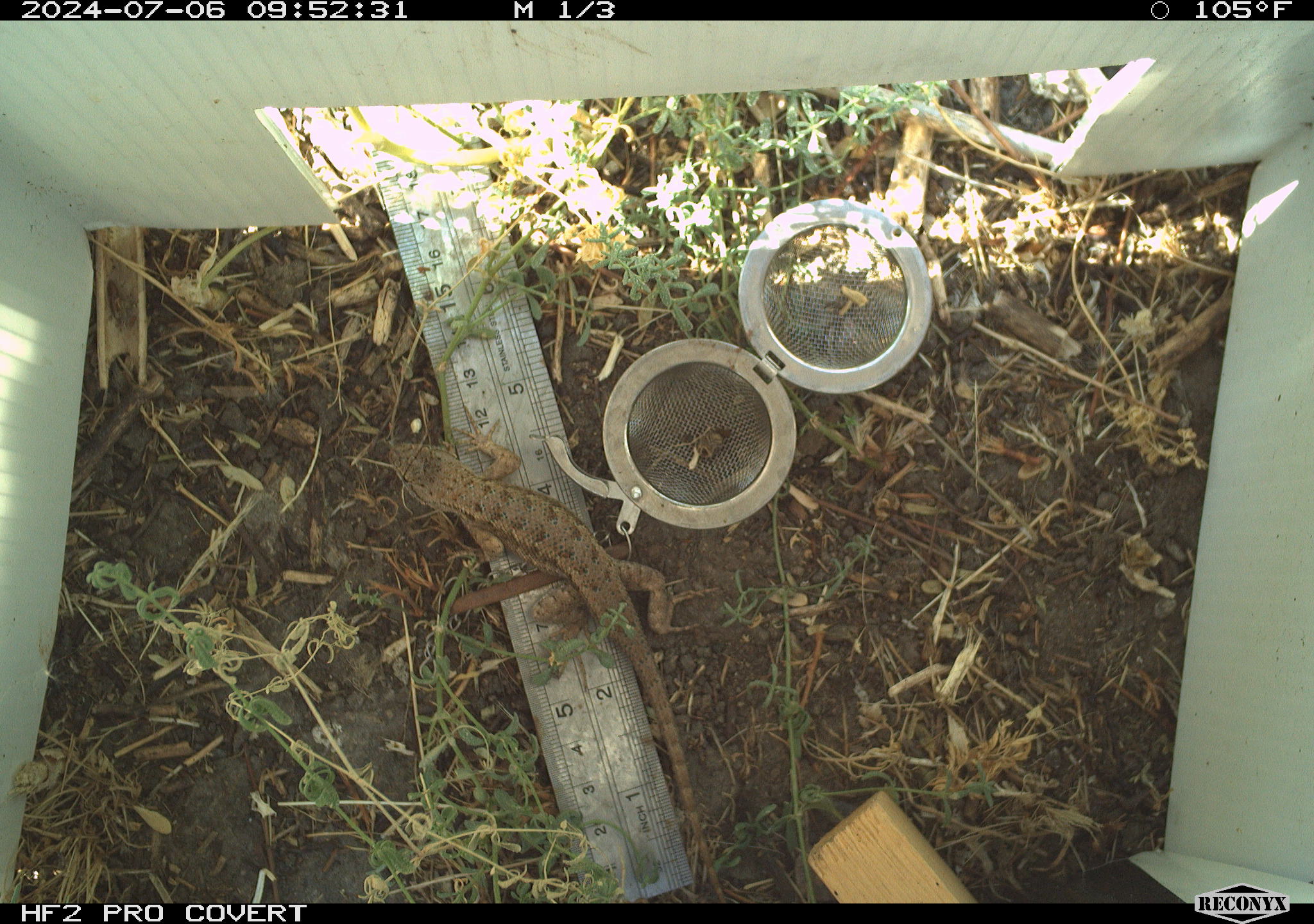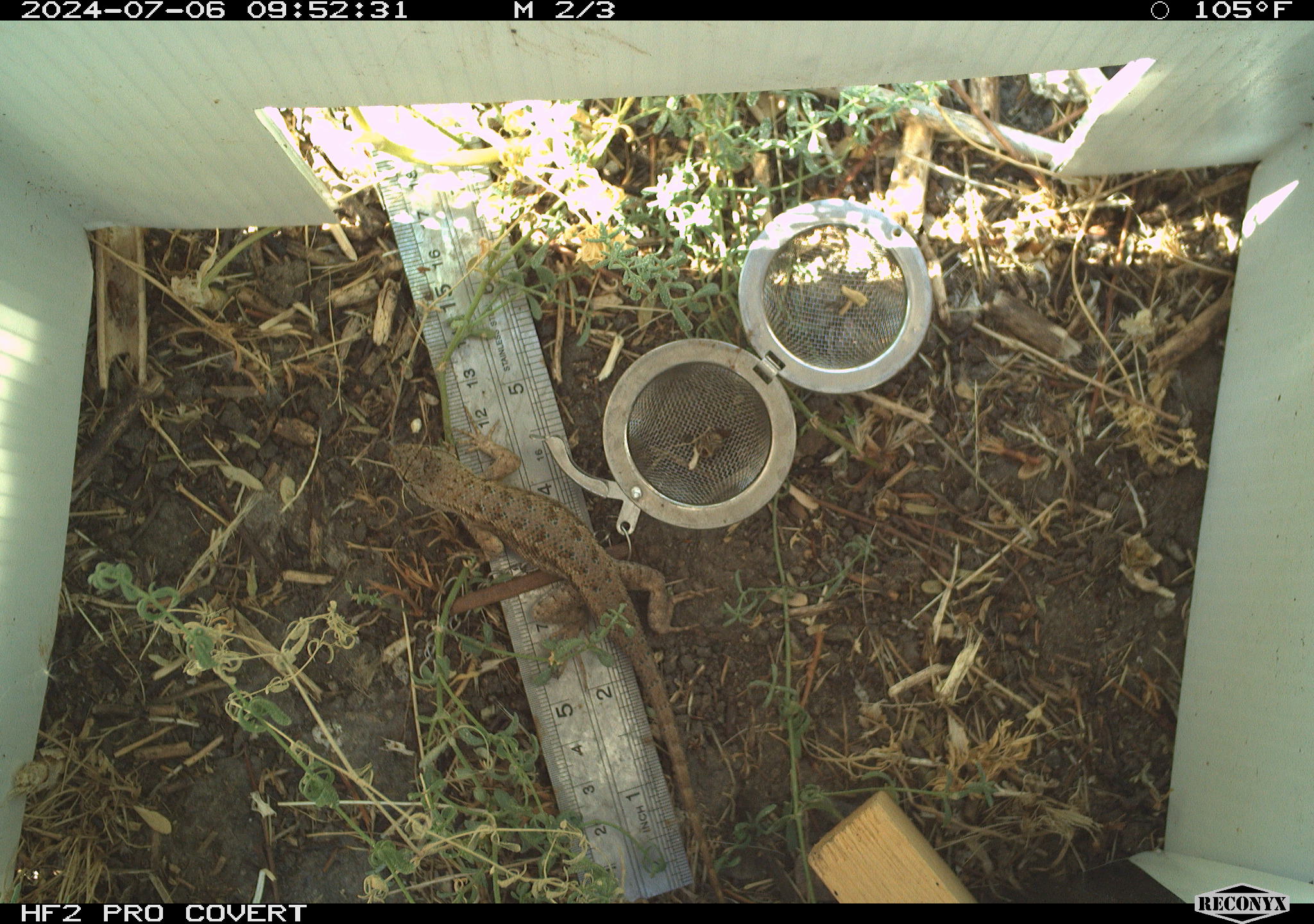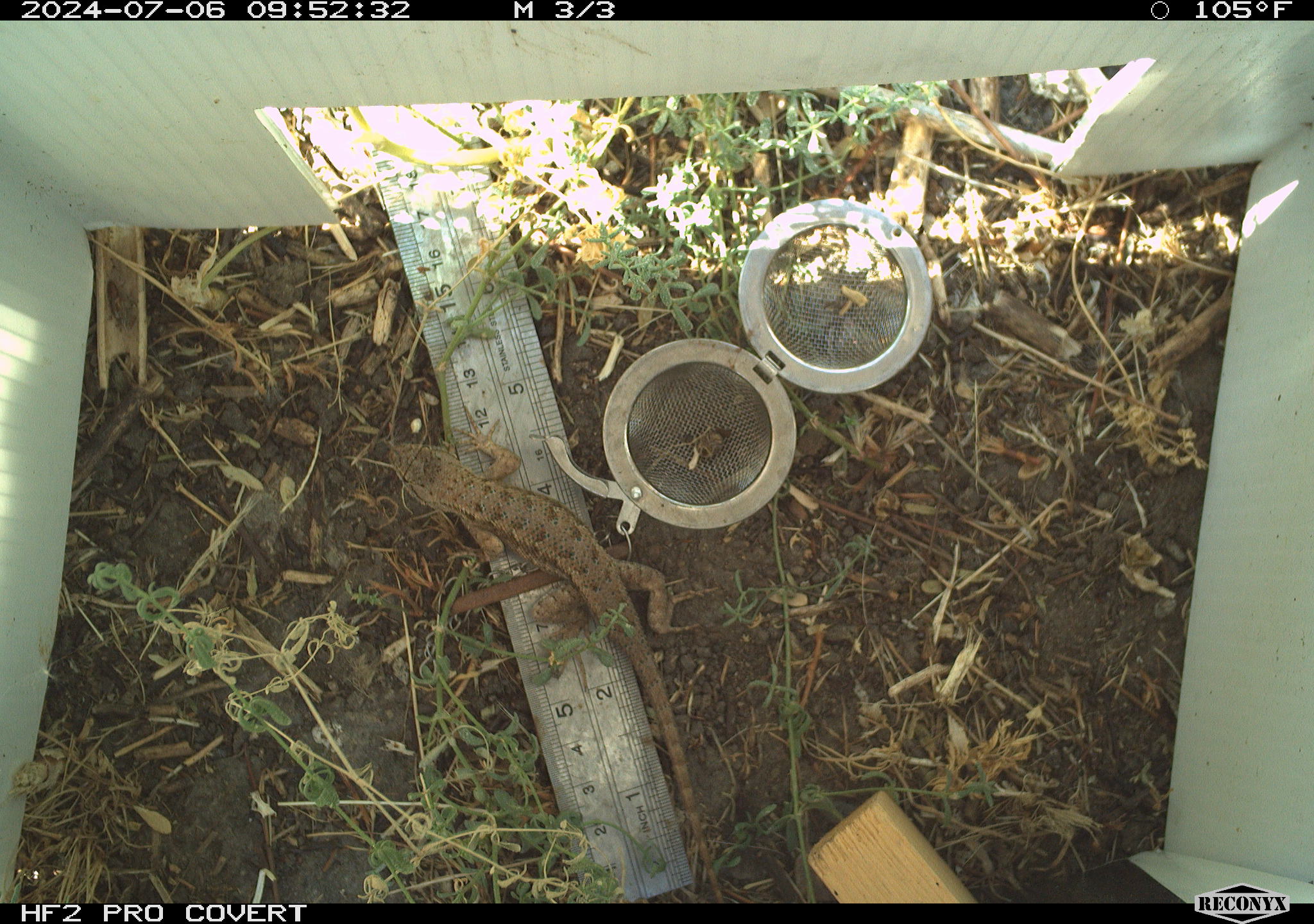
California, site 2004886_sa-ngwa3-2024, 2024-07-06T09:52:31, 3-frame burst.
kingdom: Animalia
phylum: Chordata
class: Reptilia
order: Squamata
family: Phrynosomatidae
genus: Sceloporus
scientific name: Sceloporus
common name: spiny lizards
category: sceloporus species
Sceloporus species (spiny lizards) (Sceloporus).